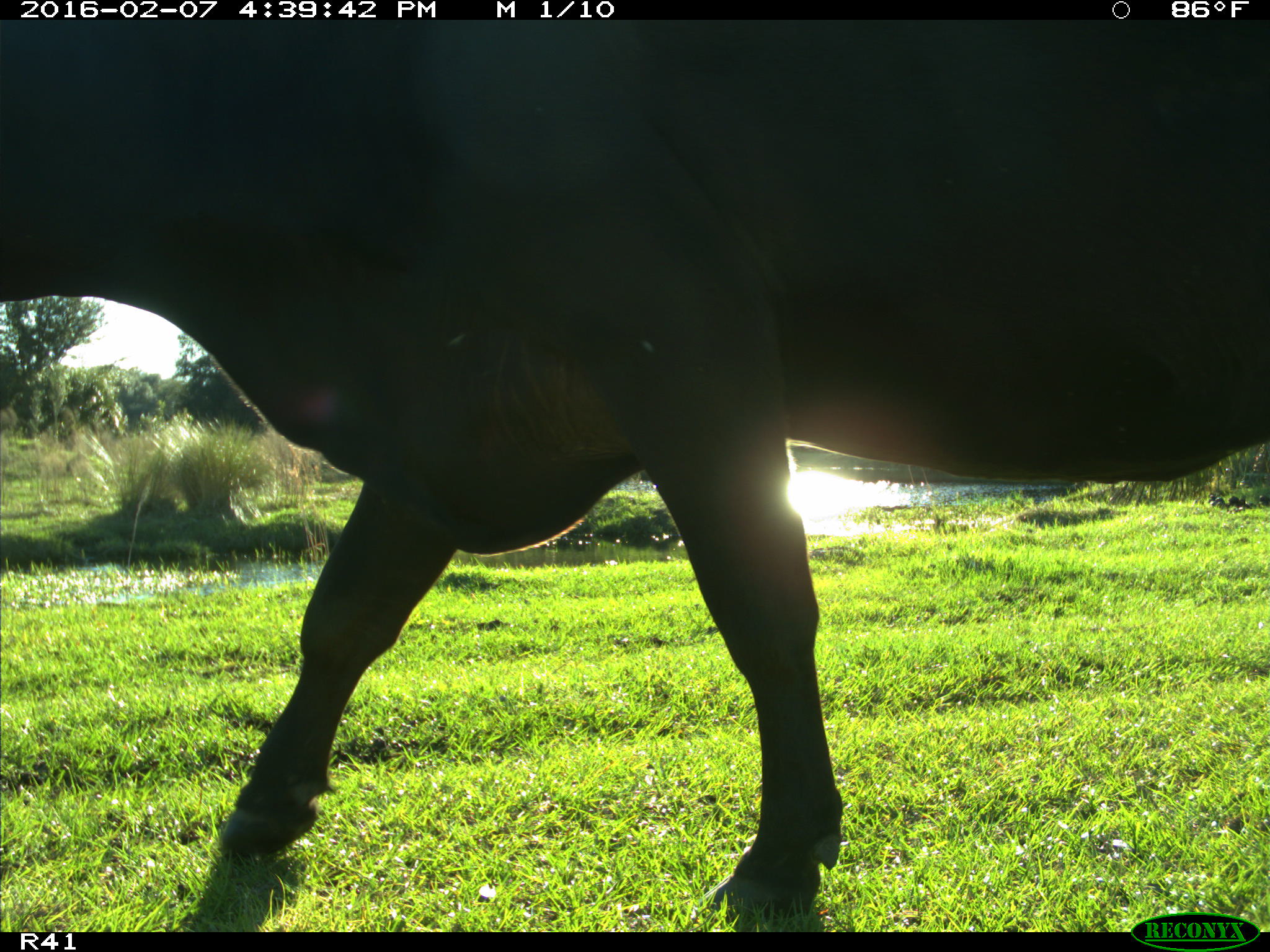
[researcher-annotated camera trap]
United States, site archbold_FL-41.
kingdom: Animalia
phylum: Chordata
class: Mammalia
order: Artiodactyla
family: Bovidae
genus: Bos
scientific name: Bos taurus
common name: domestic cow